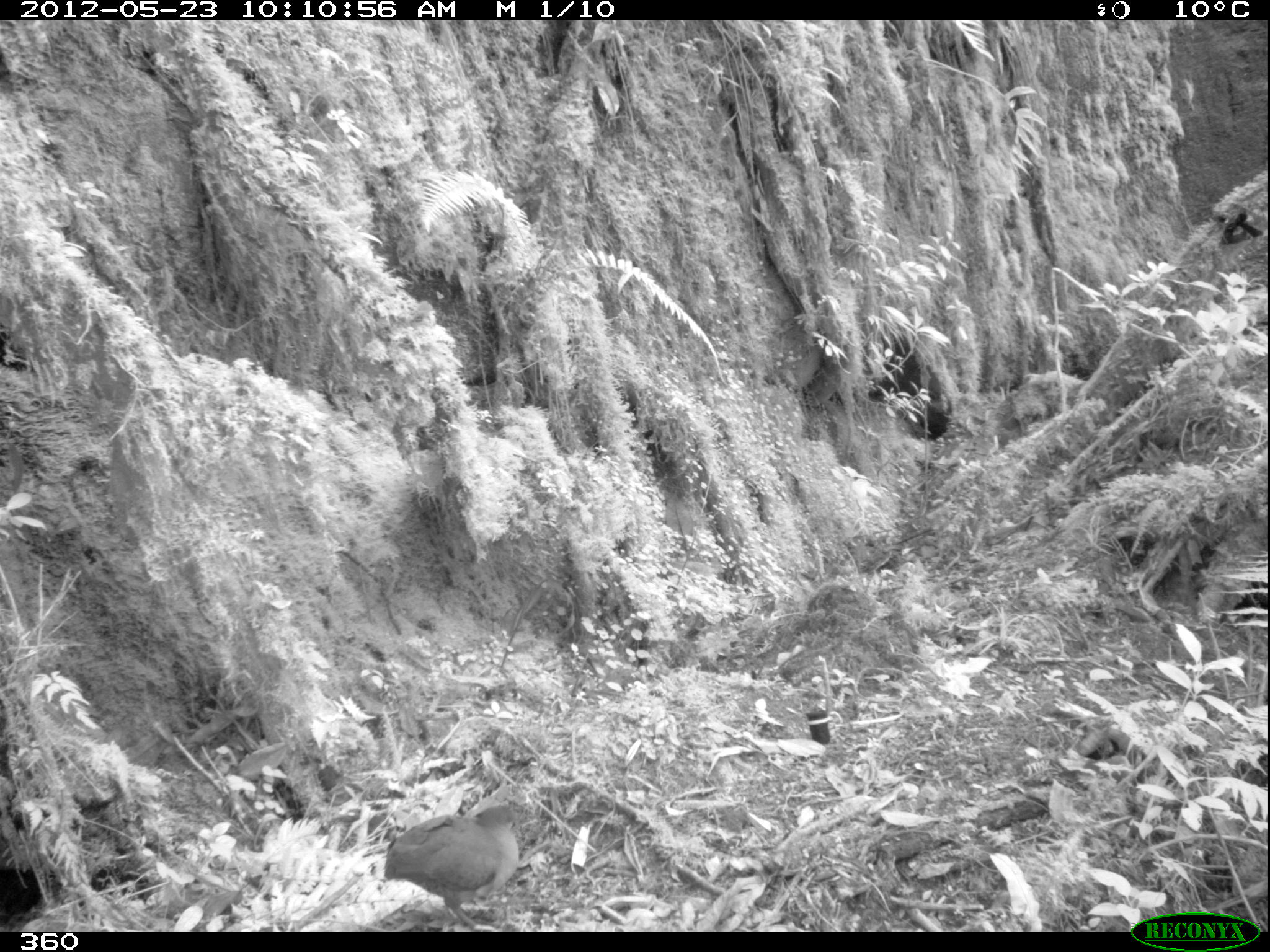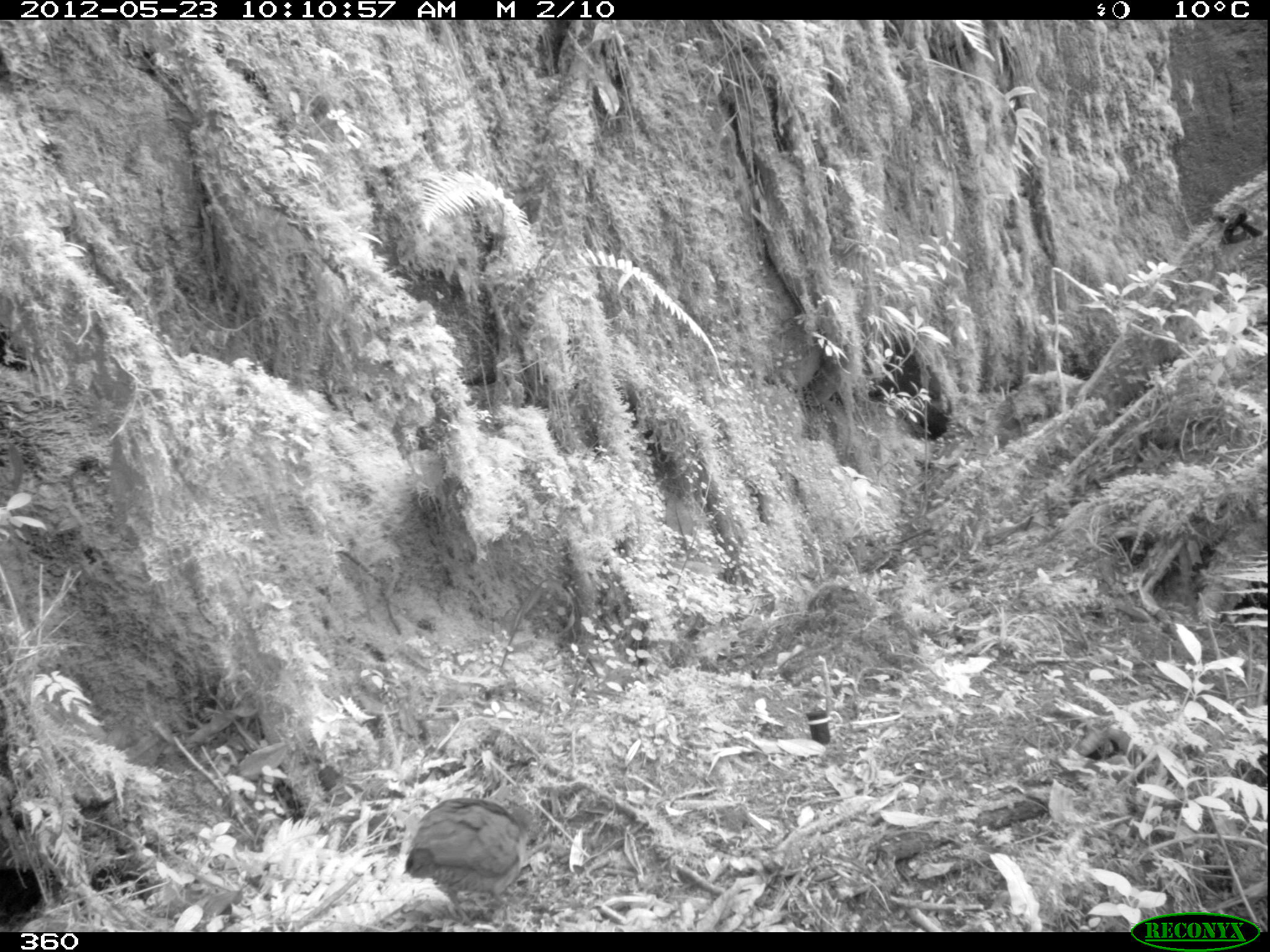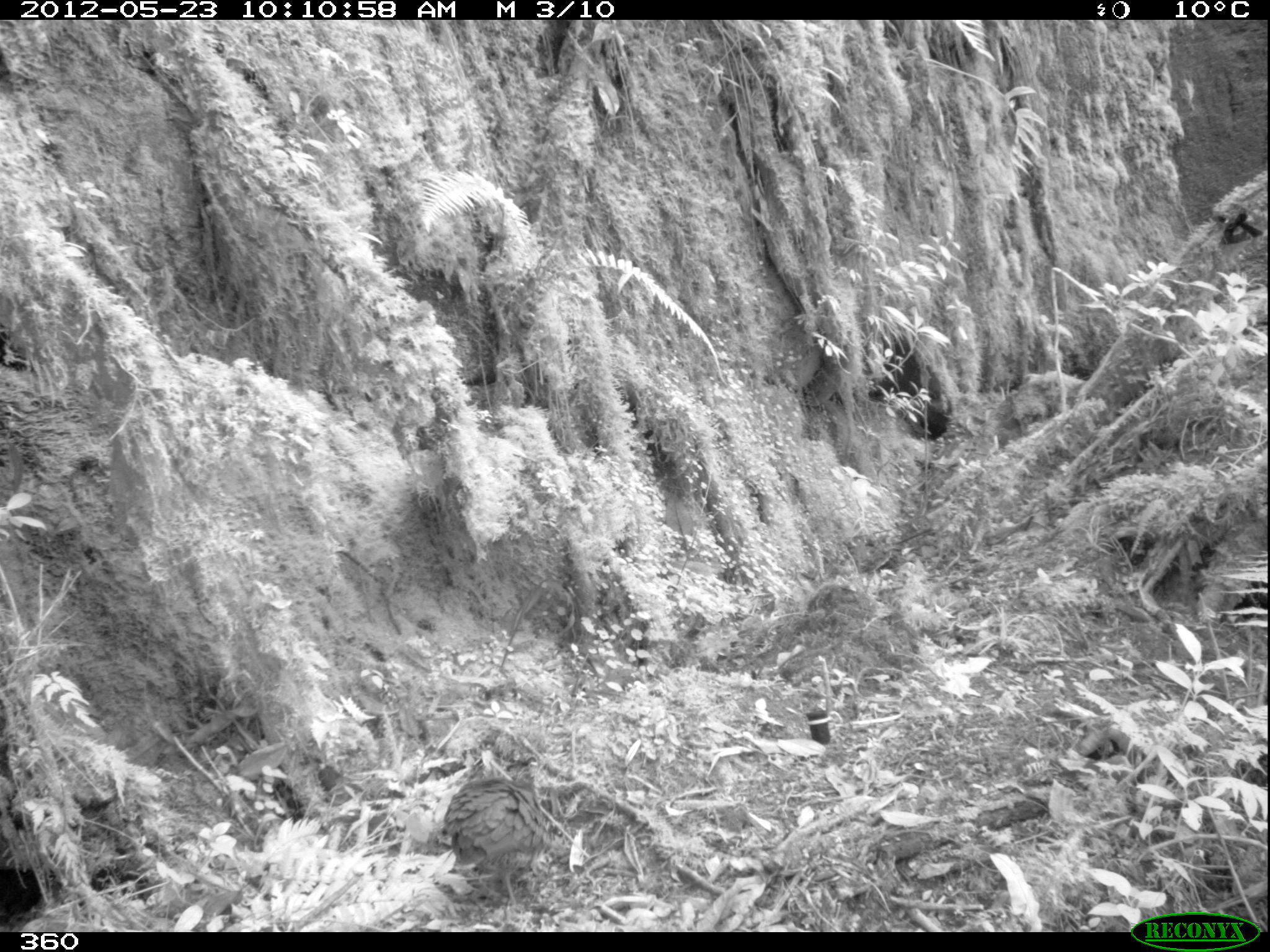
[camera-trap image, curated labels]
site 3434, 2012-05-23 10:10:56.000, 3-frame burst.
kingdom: Animalia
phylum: Chordata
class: Aves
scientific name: Aves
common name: bird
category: unknown bird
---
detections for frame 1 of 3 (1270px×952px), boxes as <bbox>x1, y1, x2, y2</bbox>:
unknown bird: <bbox>383, 804, 531, 926</bbox>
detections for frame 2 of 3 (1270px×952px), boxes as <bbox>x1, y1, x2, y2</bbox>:
unknown bird: <bbox>400, 796, 536, 922</bbox>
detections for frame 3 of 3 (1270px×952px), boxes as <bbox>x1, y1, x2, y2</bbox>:
unknown bird: <bbox>437, 772, 550, 911</bbox>